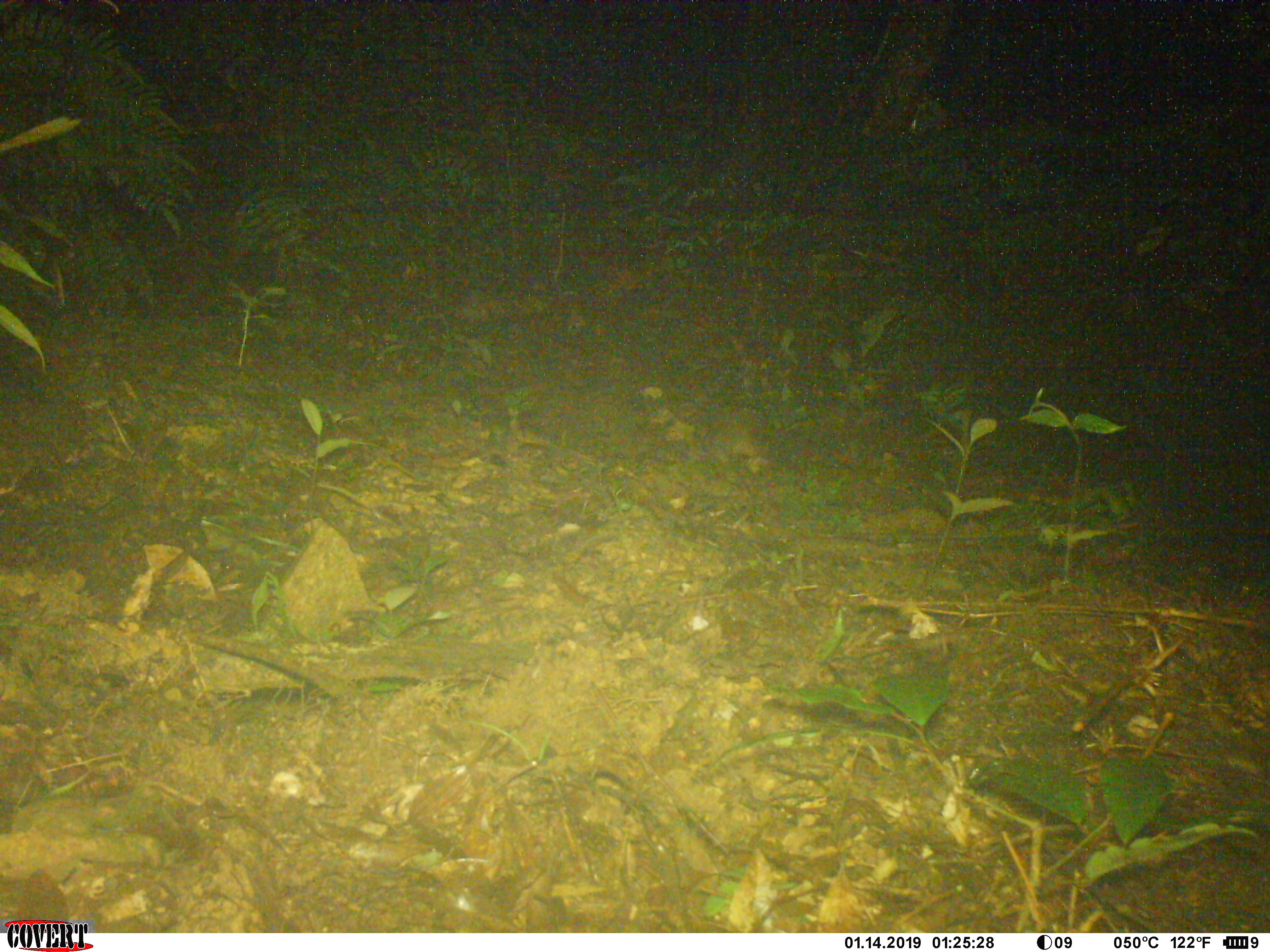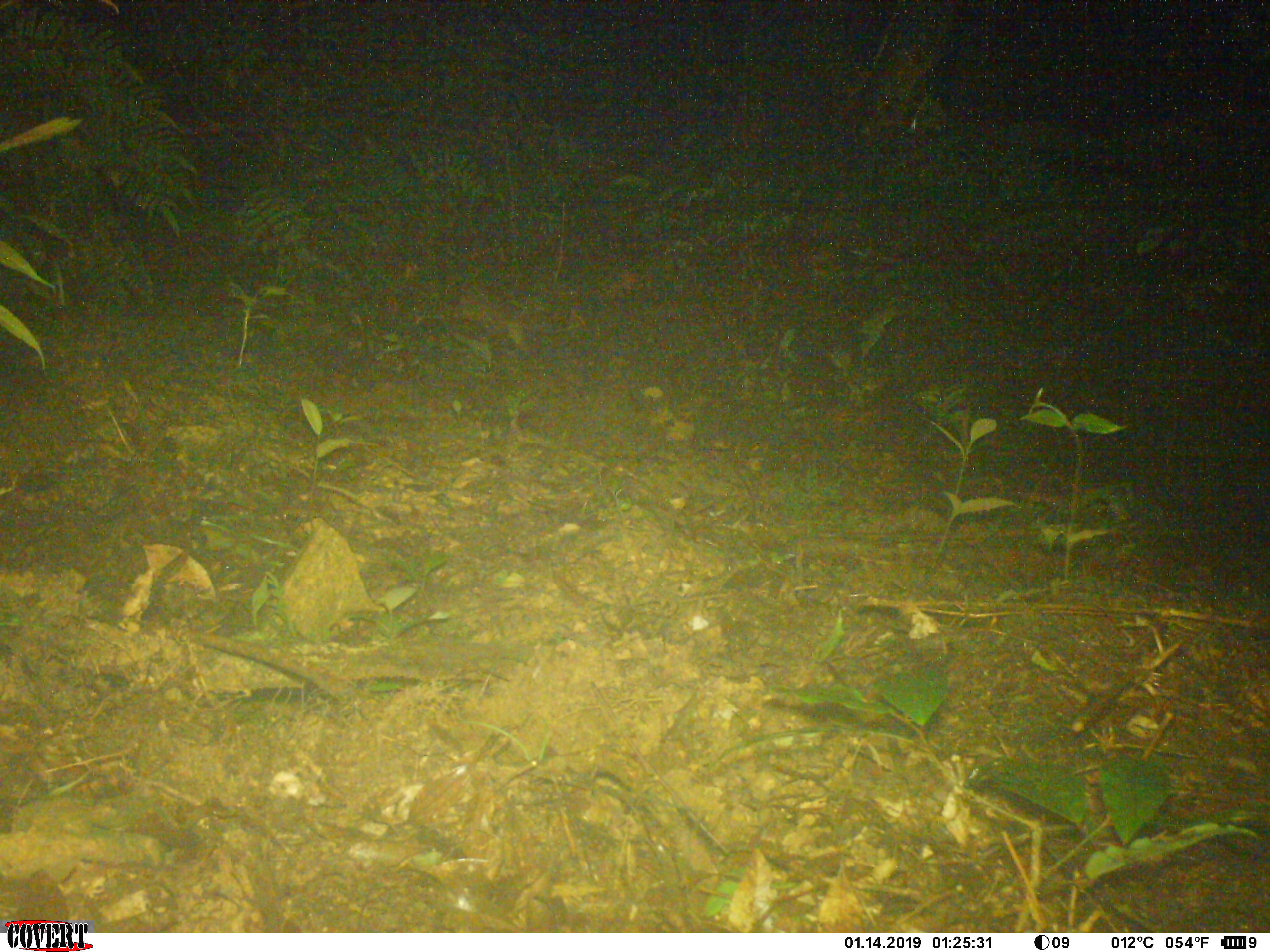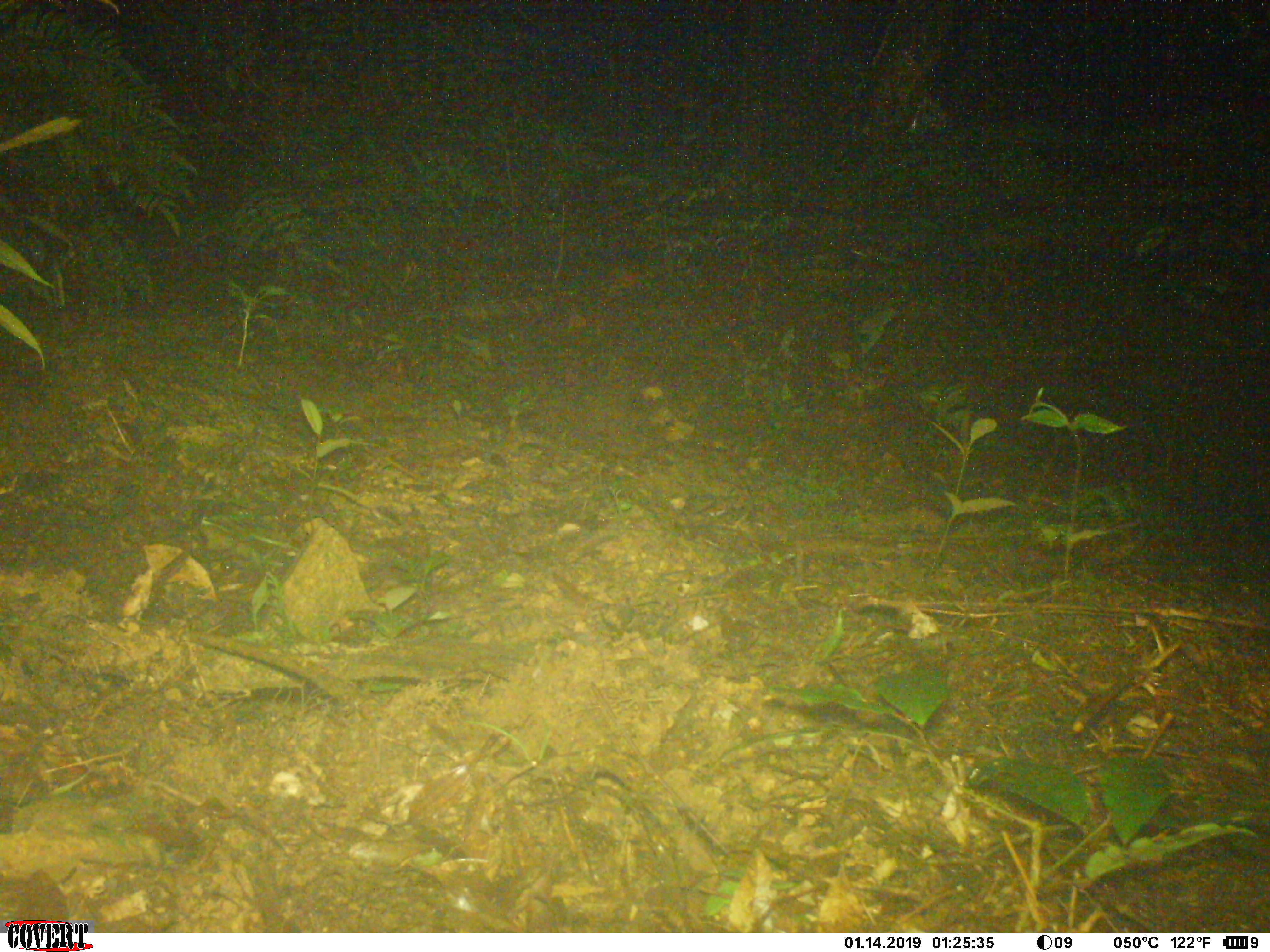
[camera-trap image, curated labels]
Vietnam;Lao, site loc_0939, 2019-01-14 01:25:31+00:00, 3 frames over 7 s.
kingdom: Animalia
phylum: Chordata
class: Mammalia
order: Carnivora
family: Mustelidae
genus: Melogale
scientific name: Melogale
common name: ferret badger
Ferret badger (Melogale). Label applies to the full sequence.